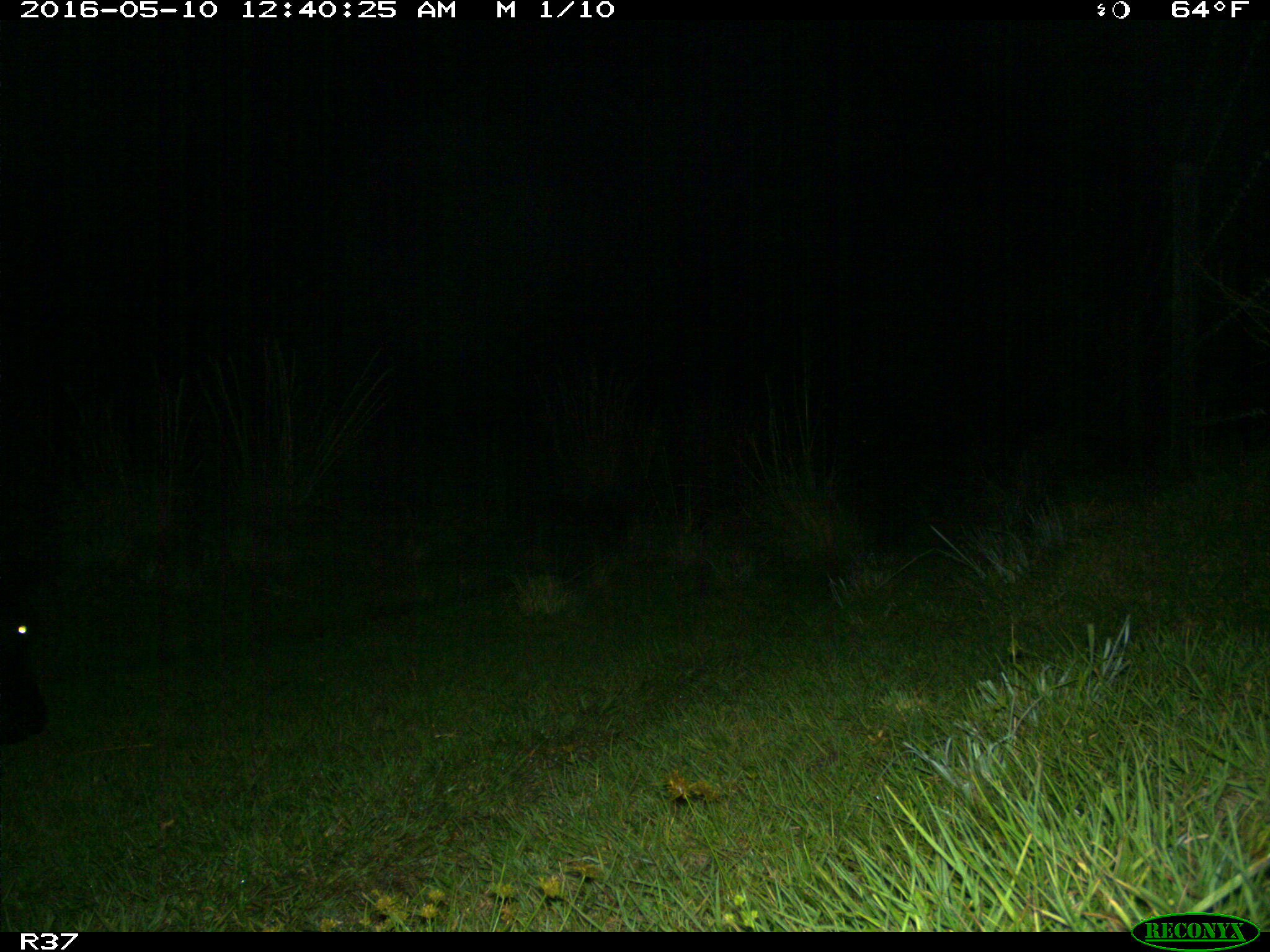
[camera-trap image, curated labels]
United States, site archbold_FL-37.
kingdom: Animalia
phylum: Chordata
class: Mammalia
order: Artiodactyla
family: Bovidae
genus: Bos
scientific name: Bos taurus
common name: domestic cow